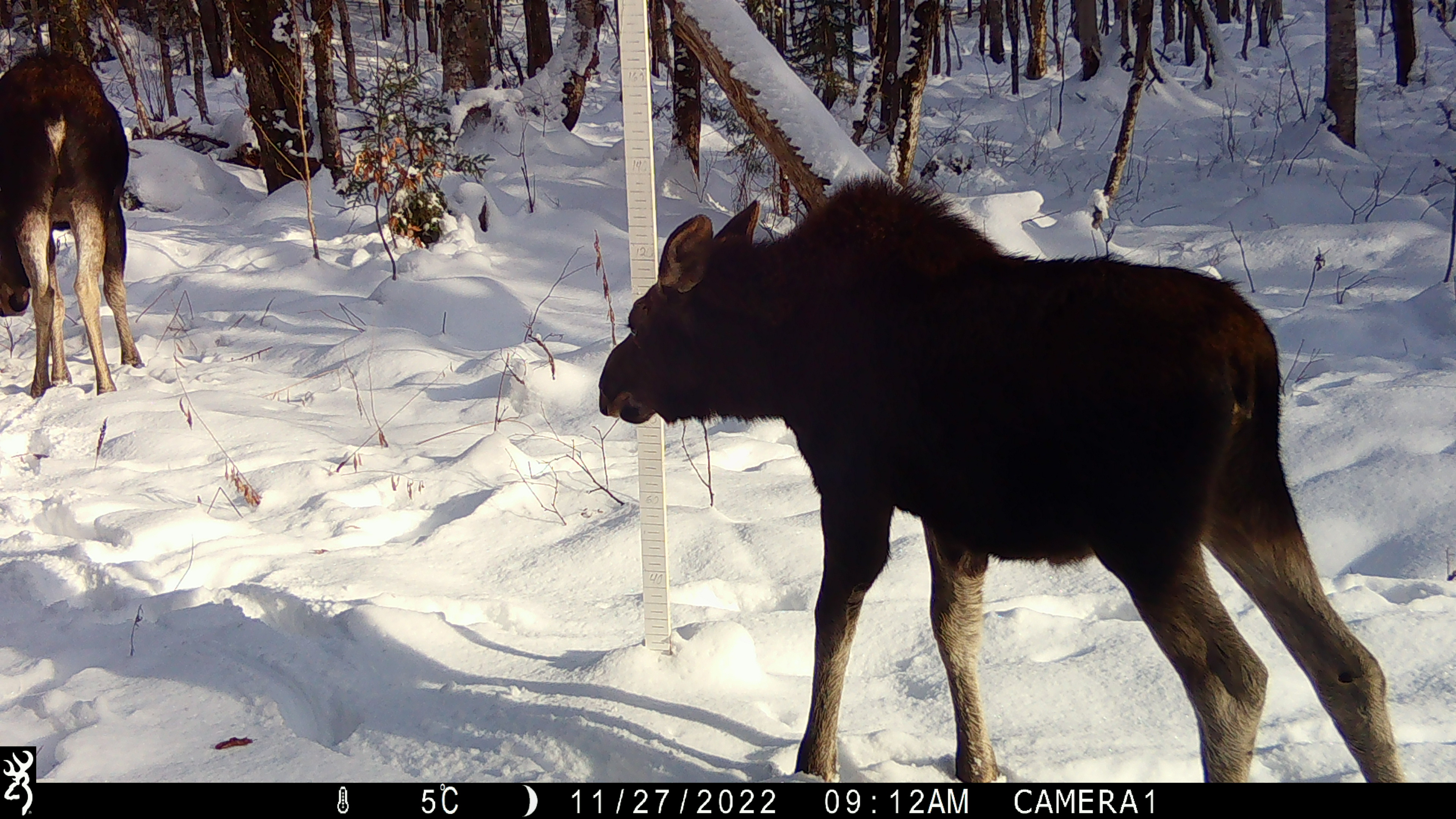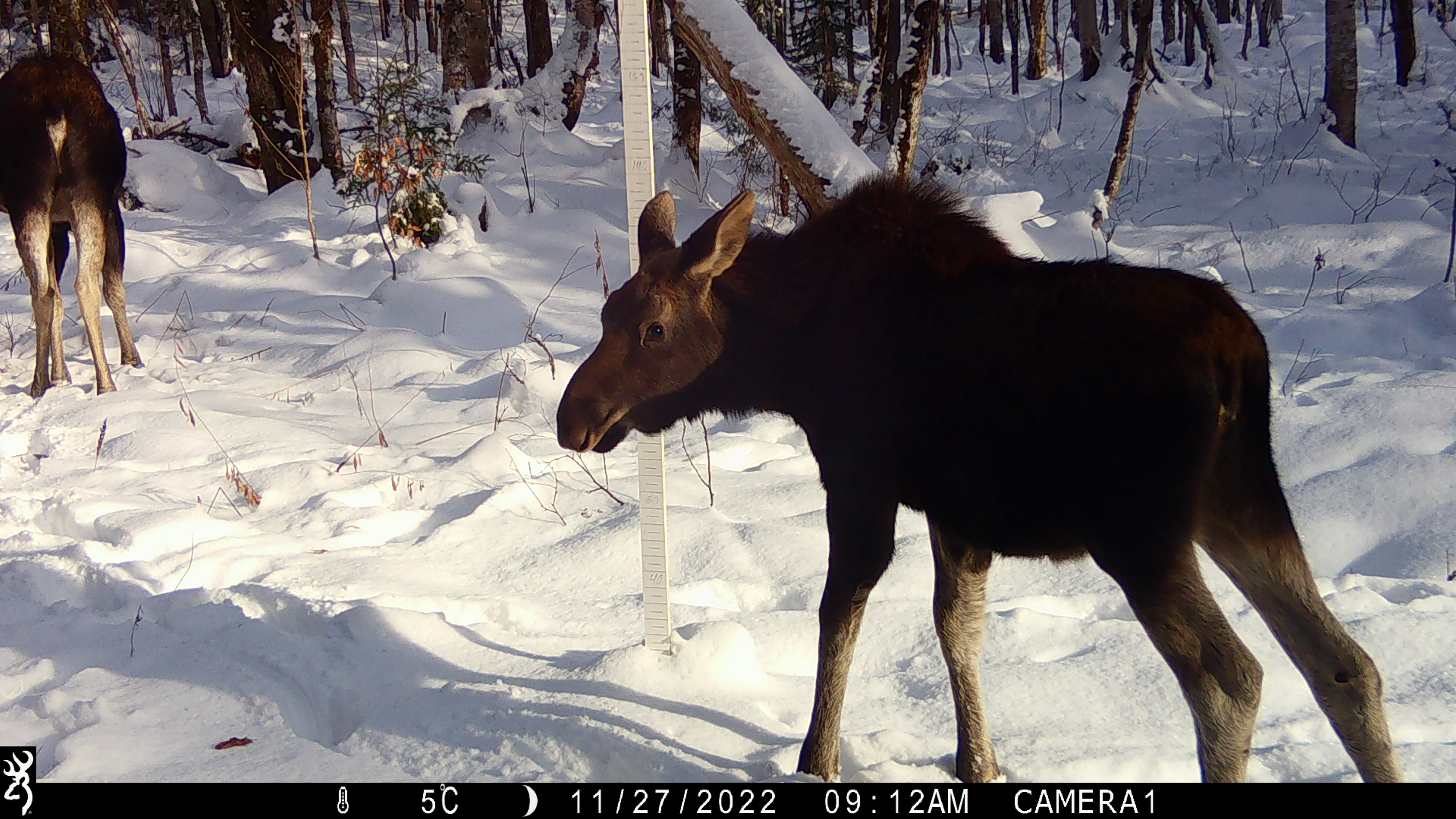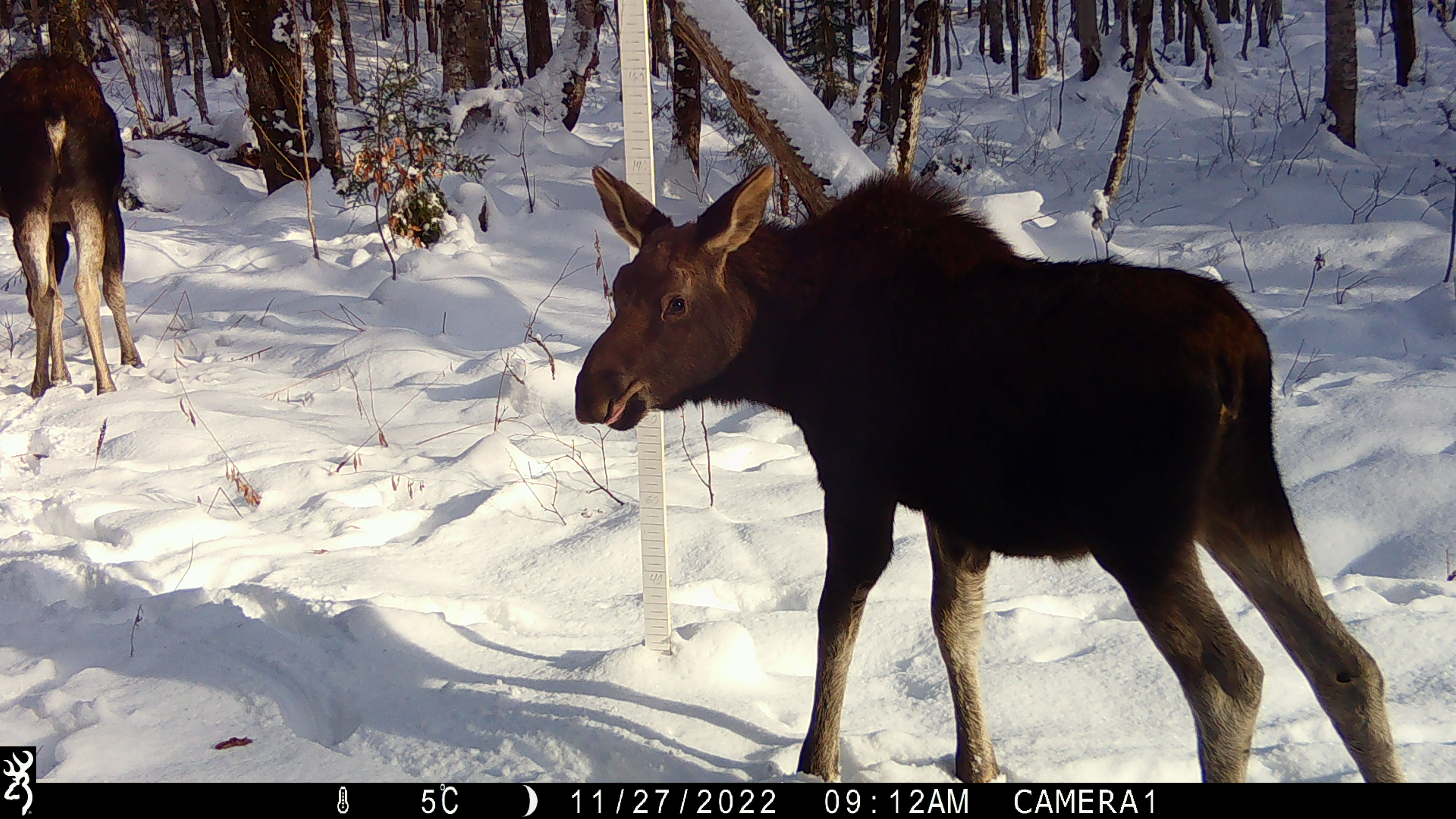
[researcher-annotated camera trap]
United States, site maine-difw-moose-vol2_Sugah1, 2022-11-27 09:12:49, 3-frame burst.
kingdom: Animalia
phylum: Chordata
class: Mammalia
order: Artiodactyla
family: Cervidae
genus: Alces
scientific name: Alces alces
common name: moose